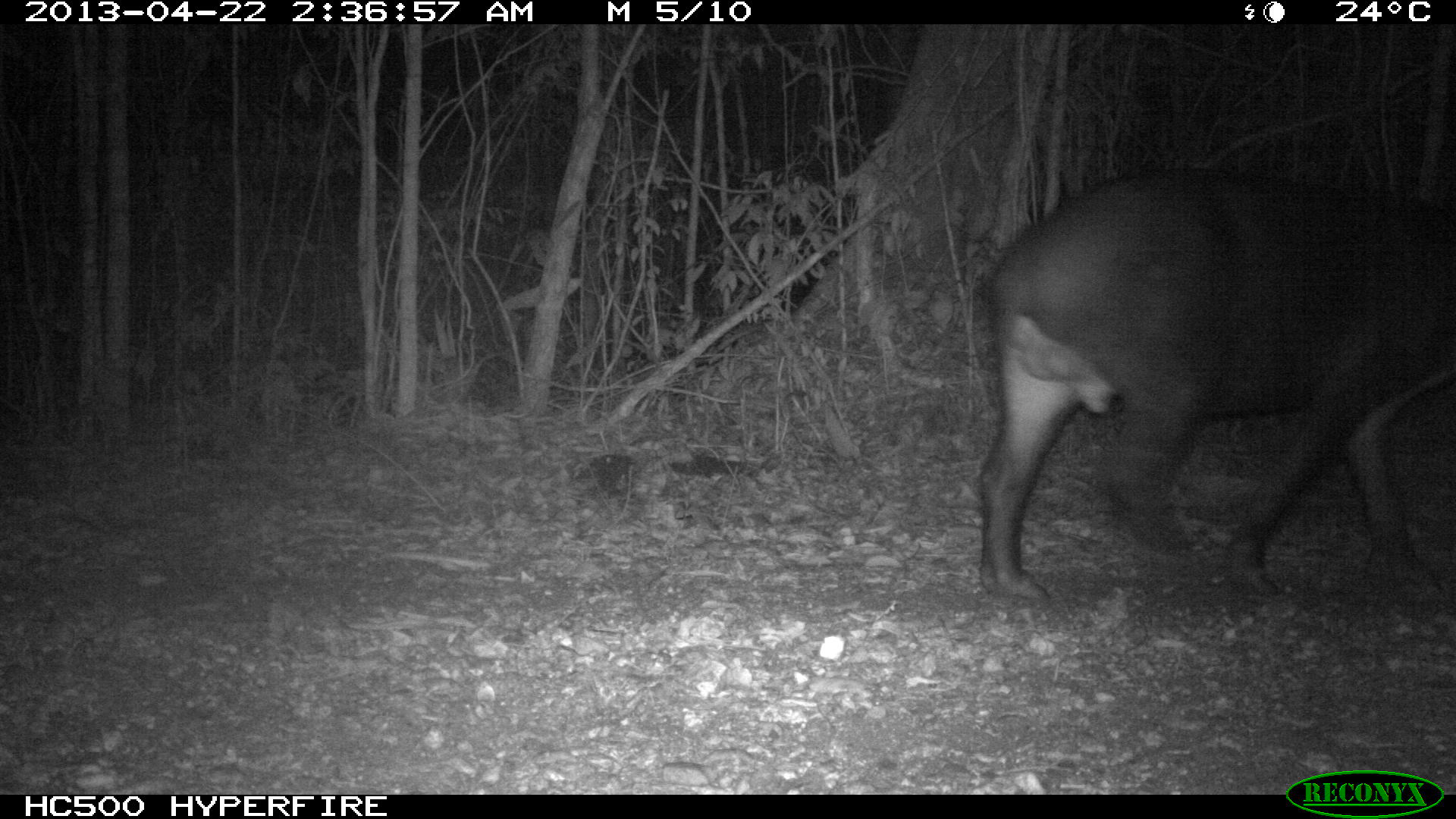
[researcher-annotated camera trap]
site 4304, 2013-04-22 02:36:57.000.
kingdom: Animalia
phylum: Chordata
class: Mammalia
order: Perissodactyla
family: Tapiridae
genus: Tapirus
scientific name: Tapirus bairdii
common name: baird's tapir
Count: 1.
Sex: male.